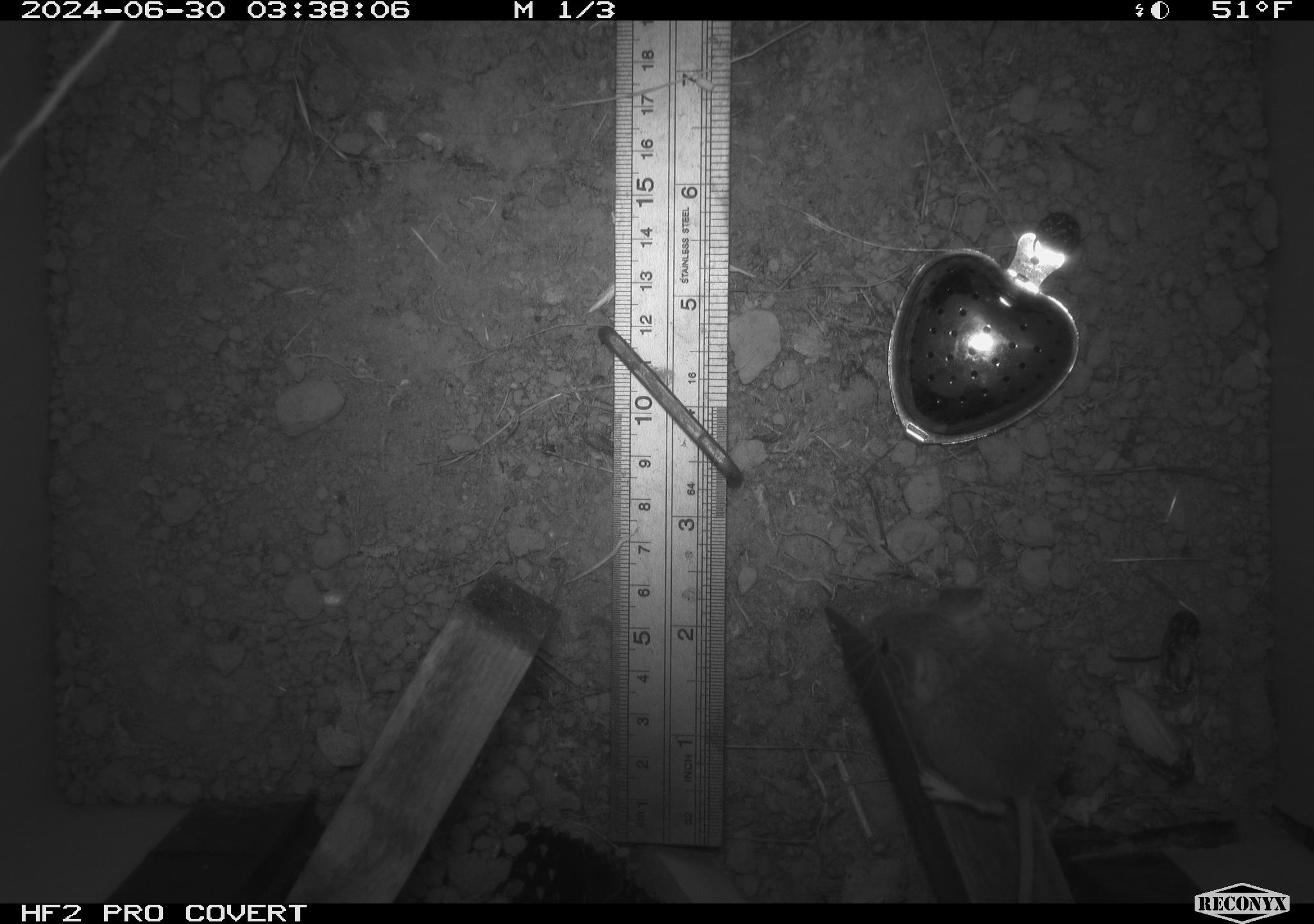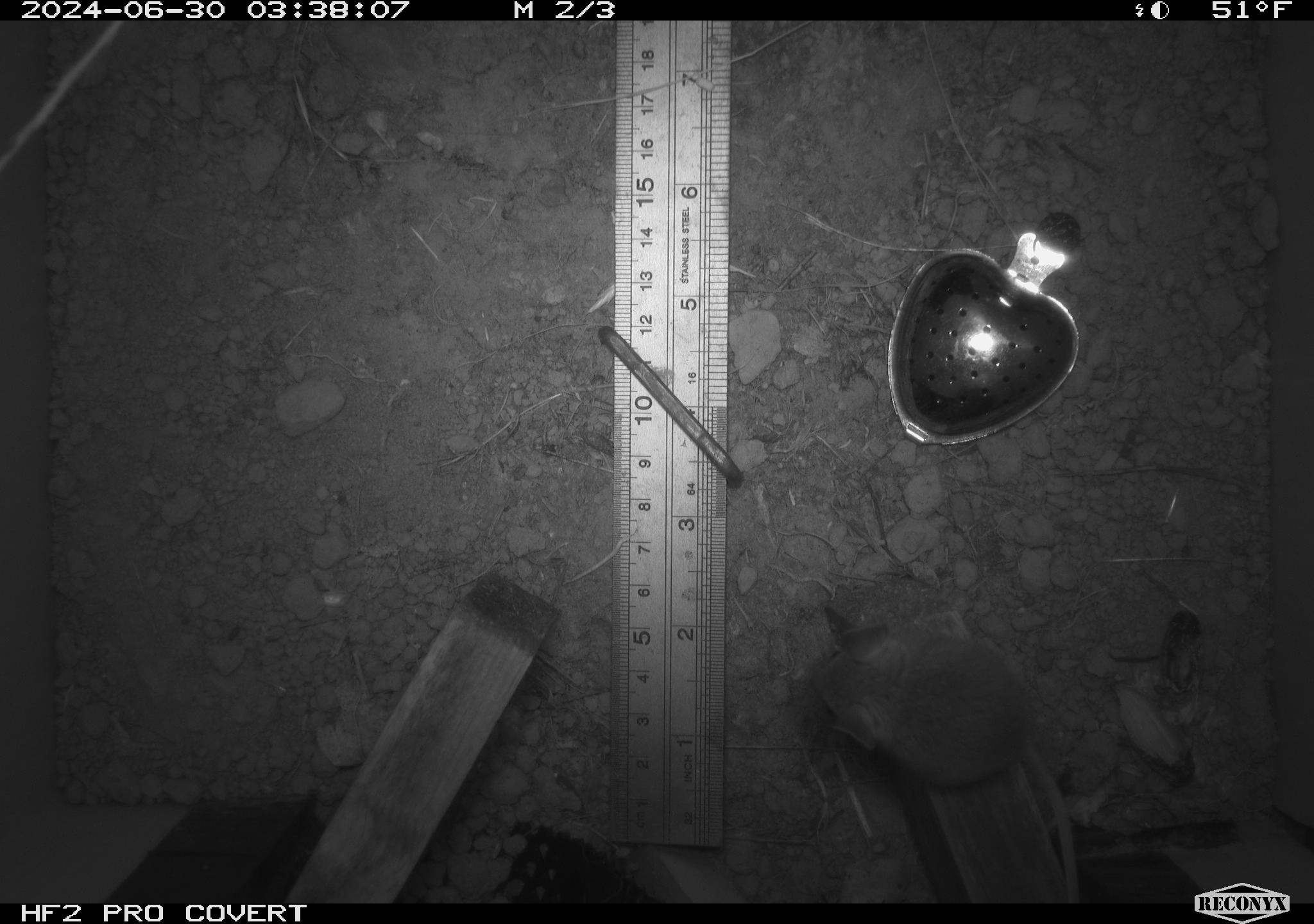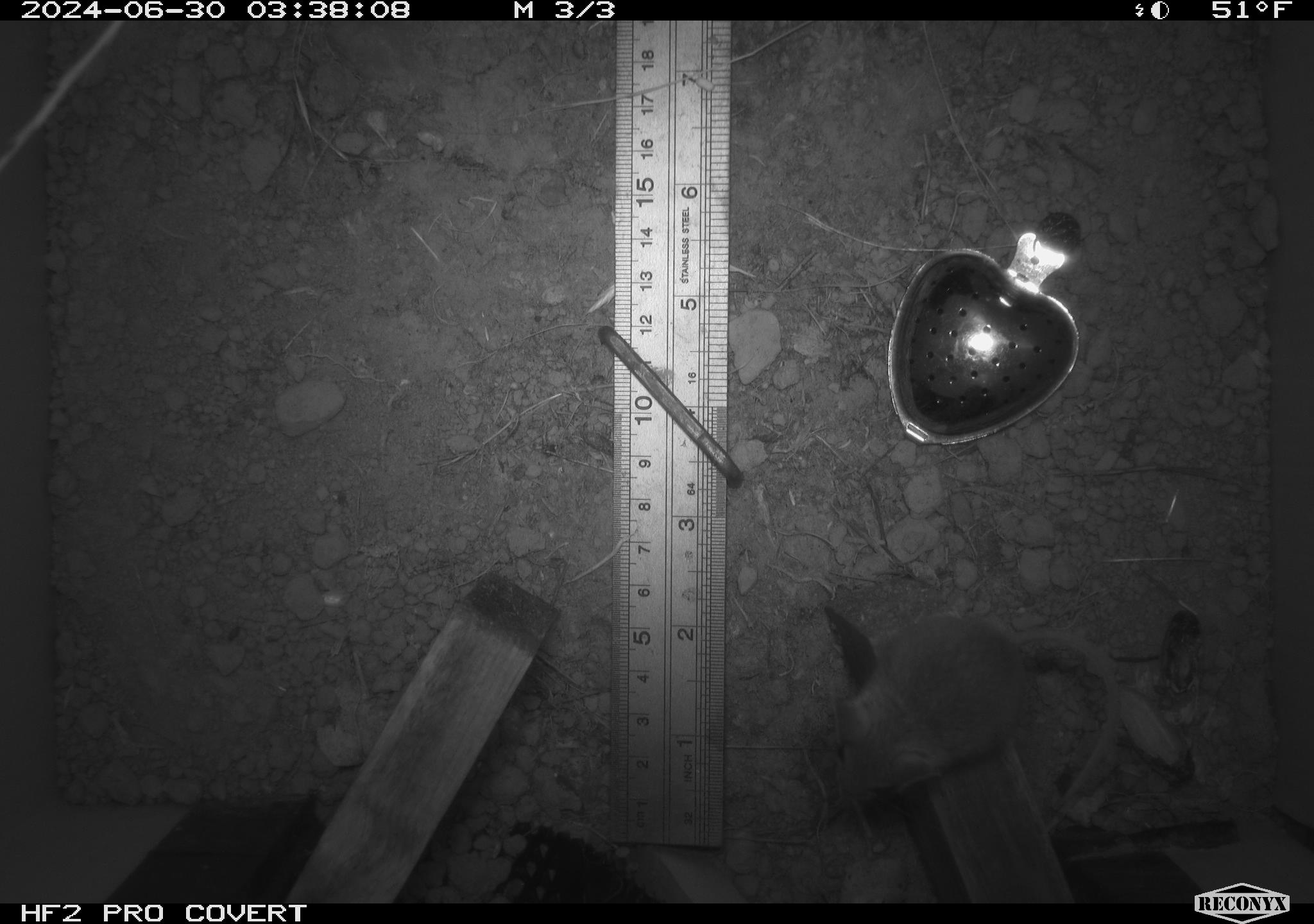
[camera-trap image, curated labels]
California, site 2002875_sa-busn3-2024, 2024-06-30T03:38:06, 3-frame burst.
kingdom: Animalia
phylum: Chordata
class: Mammalia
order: Rodentia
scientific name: Rodentia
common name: mouse species